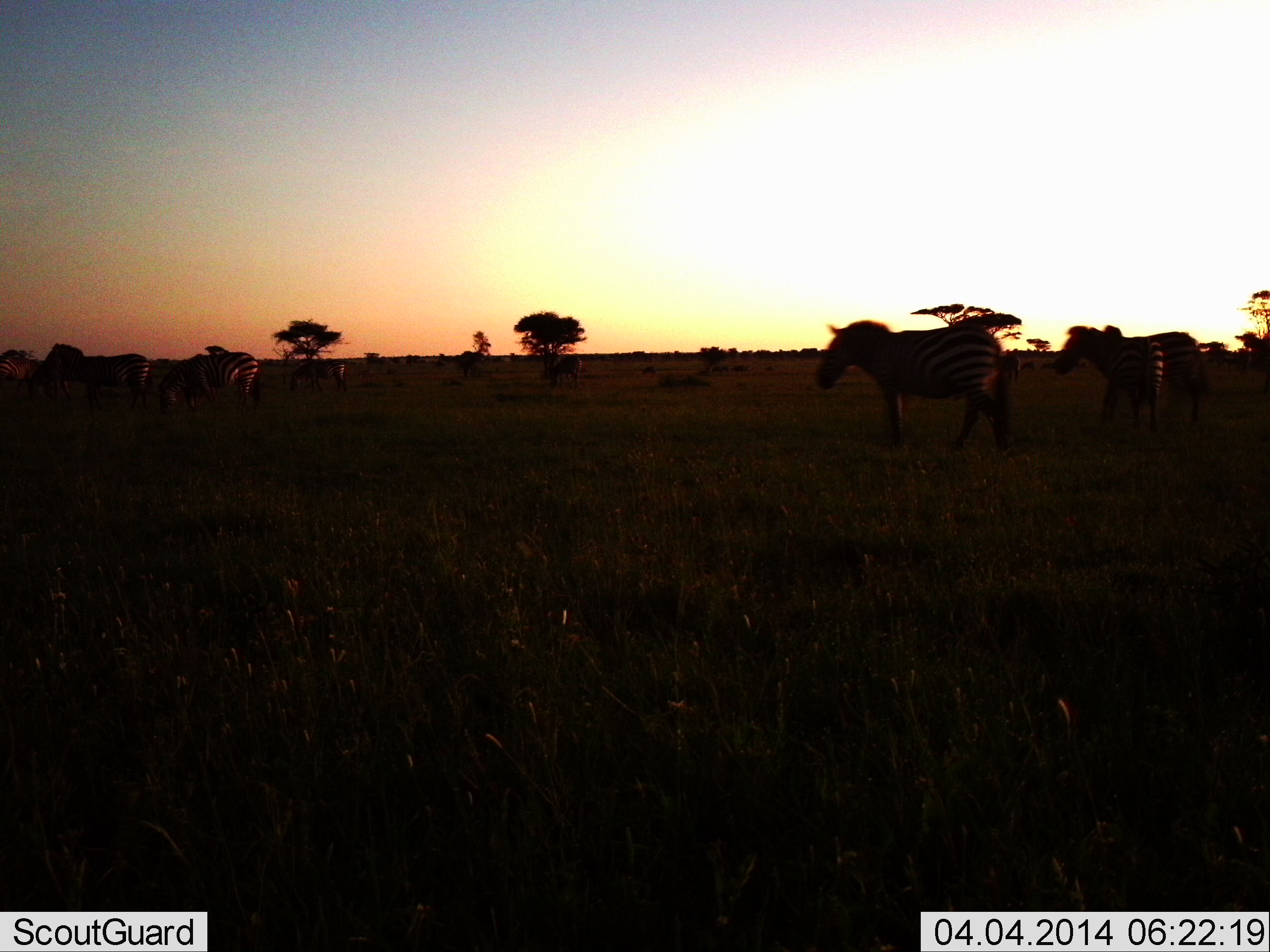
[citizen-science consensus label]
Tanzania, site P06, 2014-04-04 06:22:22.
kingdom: Animalia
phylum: Chordata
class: Mammalia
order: Perissodactyla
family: Equidae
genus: Equus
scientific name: Equus quagga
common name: plains zebra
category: zebra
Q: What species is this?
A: Zebra (plains zebra) (Equus quagga).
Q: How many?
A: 5.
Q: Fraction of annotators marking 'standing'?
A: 36%.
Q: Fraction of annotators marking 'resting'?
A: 0%.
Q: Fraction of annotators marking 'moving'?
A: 73%.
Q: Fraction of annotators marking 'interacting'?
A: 0%.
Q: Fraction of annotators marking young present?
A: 0%.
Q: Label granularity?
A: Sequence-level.